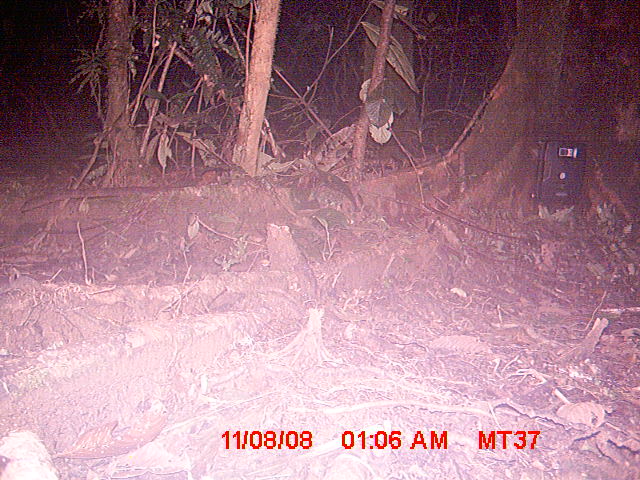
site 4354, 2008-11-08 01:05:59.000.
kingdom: Animalia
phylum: Chordata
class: Aves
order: Cuculiformes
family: Cuculidae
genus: Coua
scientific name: Coua serriana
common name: red-breasted coua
Coua serriana (red-breasted coua), count 1.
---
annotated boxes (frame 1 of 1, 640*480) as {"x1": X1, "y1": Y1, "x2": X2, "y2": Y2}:
coua serriana: {"x1": 0, "y1": 430, "x2": 59, "y2": 480}